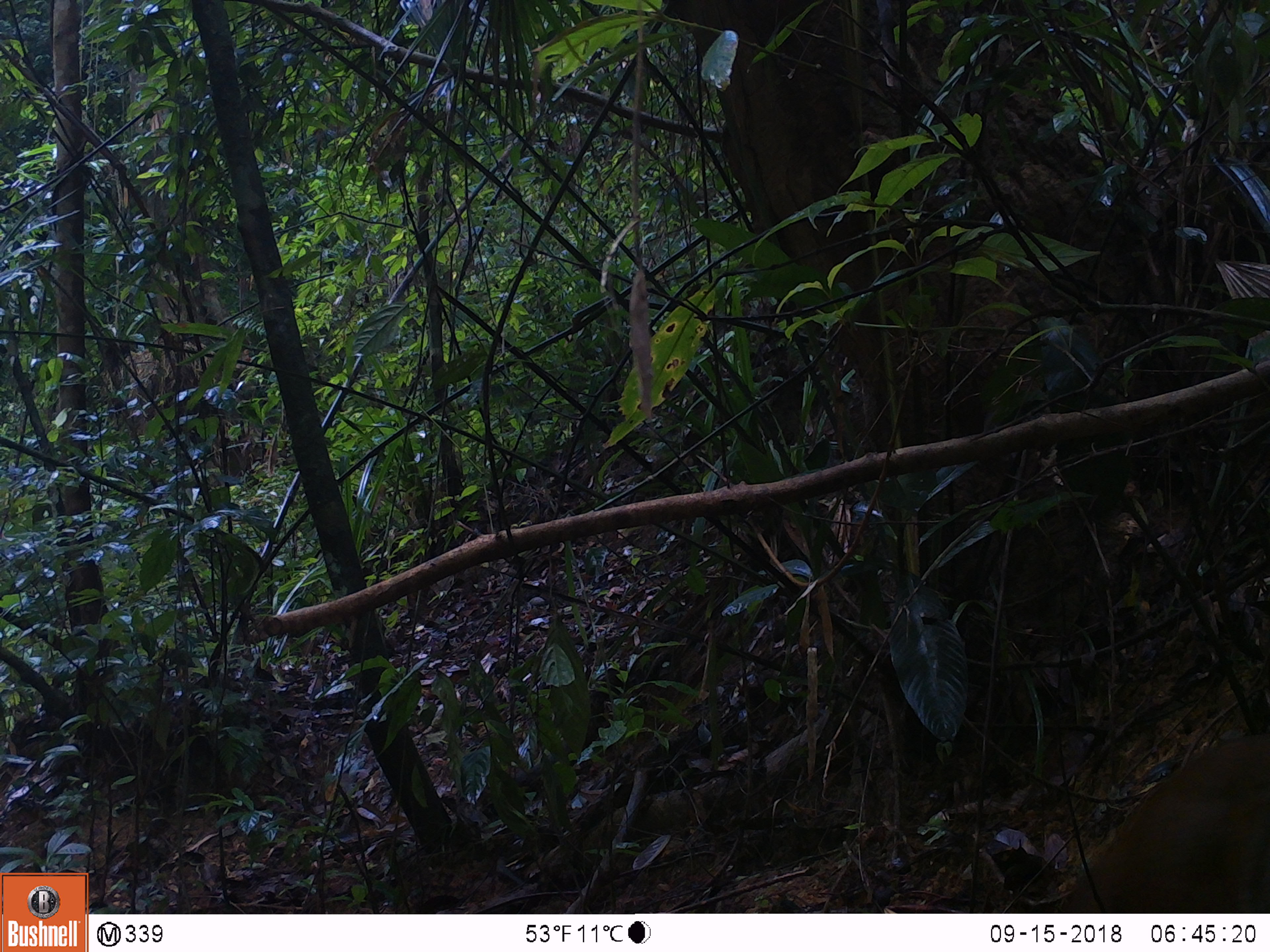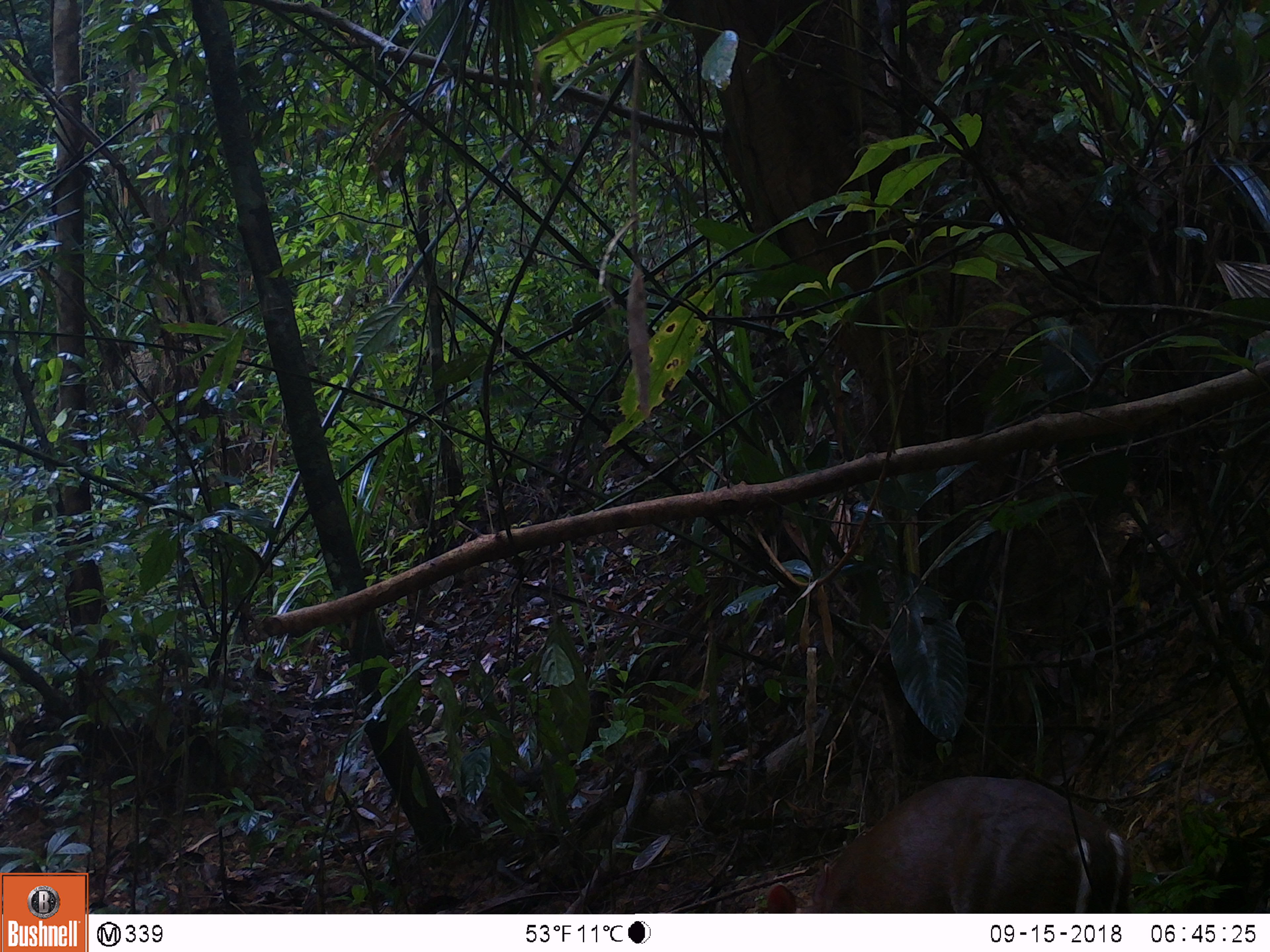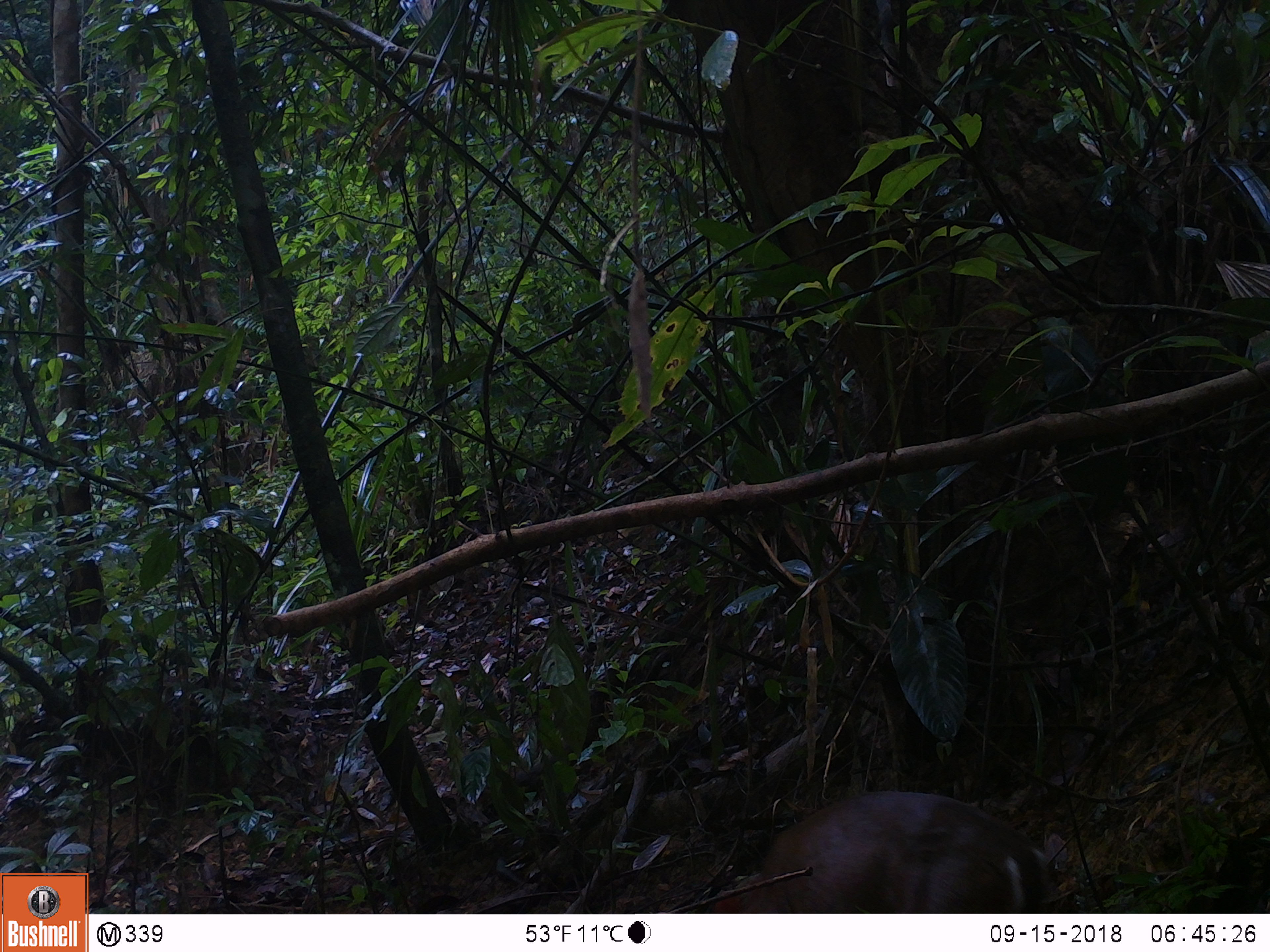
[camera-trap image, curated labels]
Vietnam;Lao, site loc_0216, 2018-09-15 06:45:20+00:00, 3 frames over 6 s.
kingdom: Animalia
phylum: Chordata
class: Mammalia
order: Artiodactyla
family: Cervidae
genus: Muntiacus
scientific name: Muntiacus rooseveltorum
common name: roosevelt's muntjac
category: roosevelts muntjac group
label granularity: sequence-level